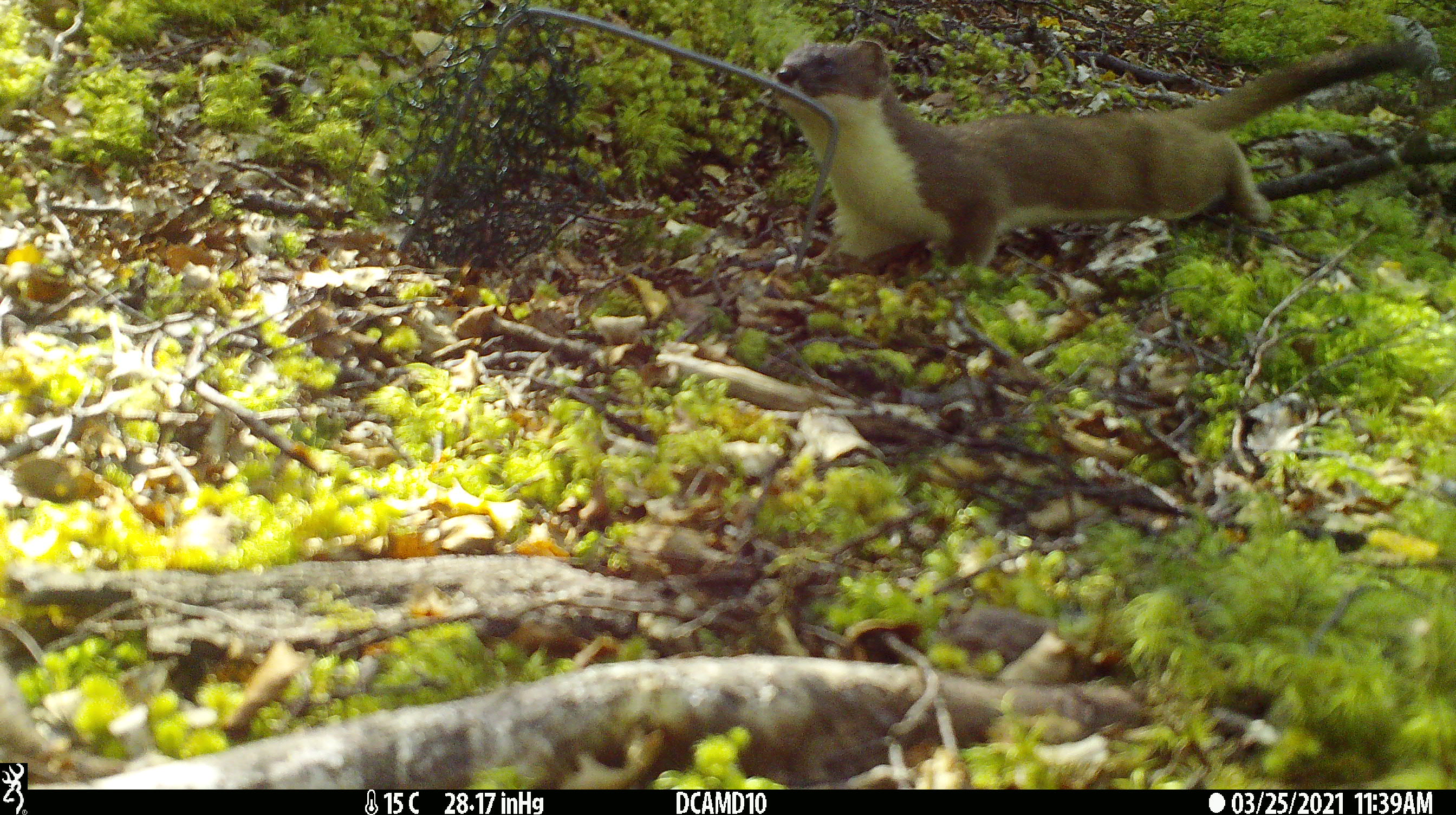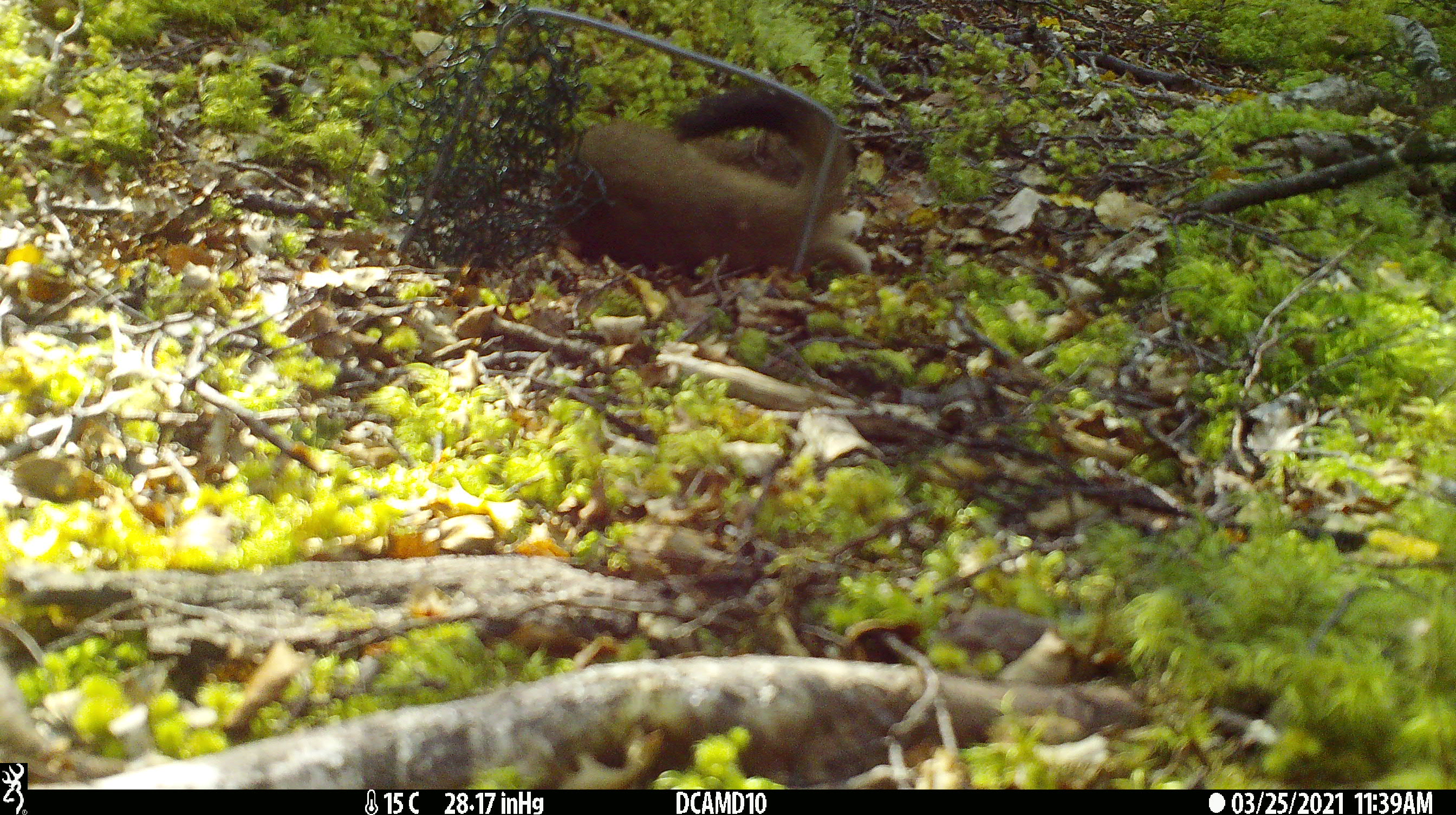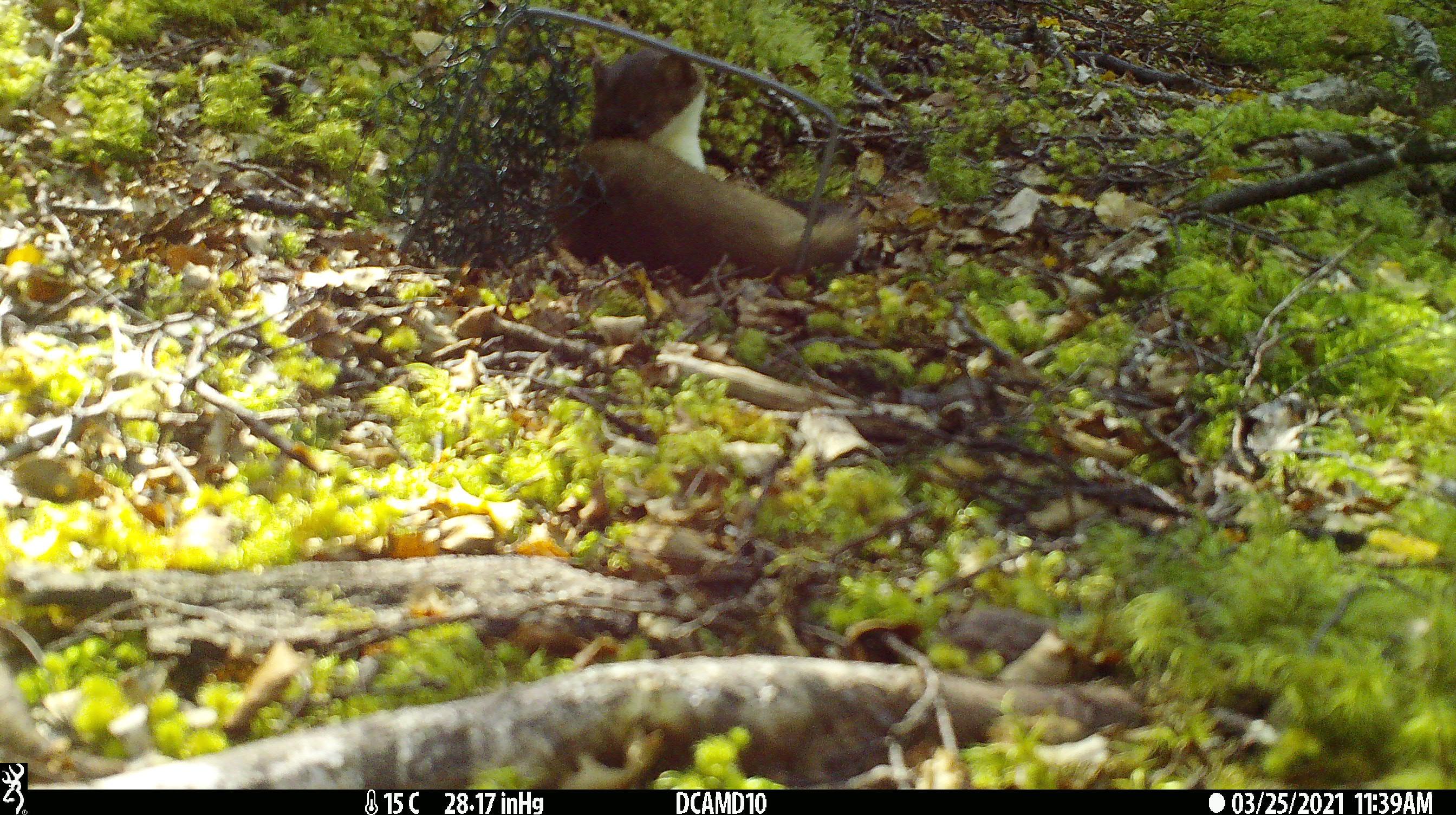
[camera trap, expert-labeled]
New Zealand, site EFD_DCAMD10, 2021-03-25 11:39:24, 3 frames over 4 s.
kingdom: Animalia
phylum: Chordata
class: Mammalia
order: Carnivora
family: Mustelidae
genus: Mustela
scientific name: Mustela erminea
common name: stoat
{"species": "stoat (Mustela erminea)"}